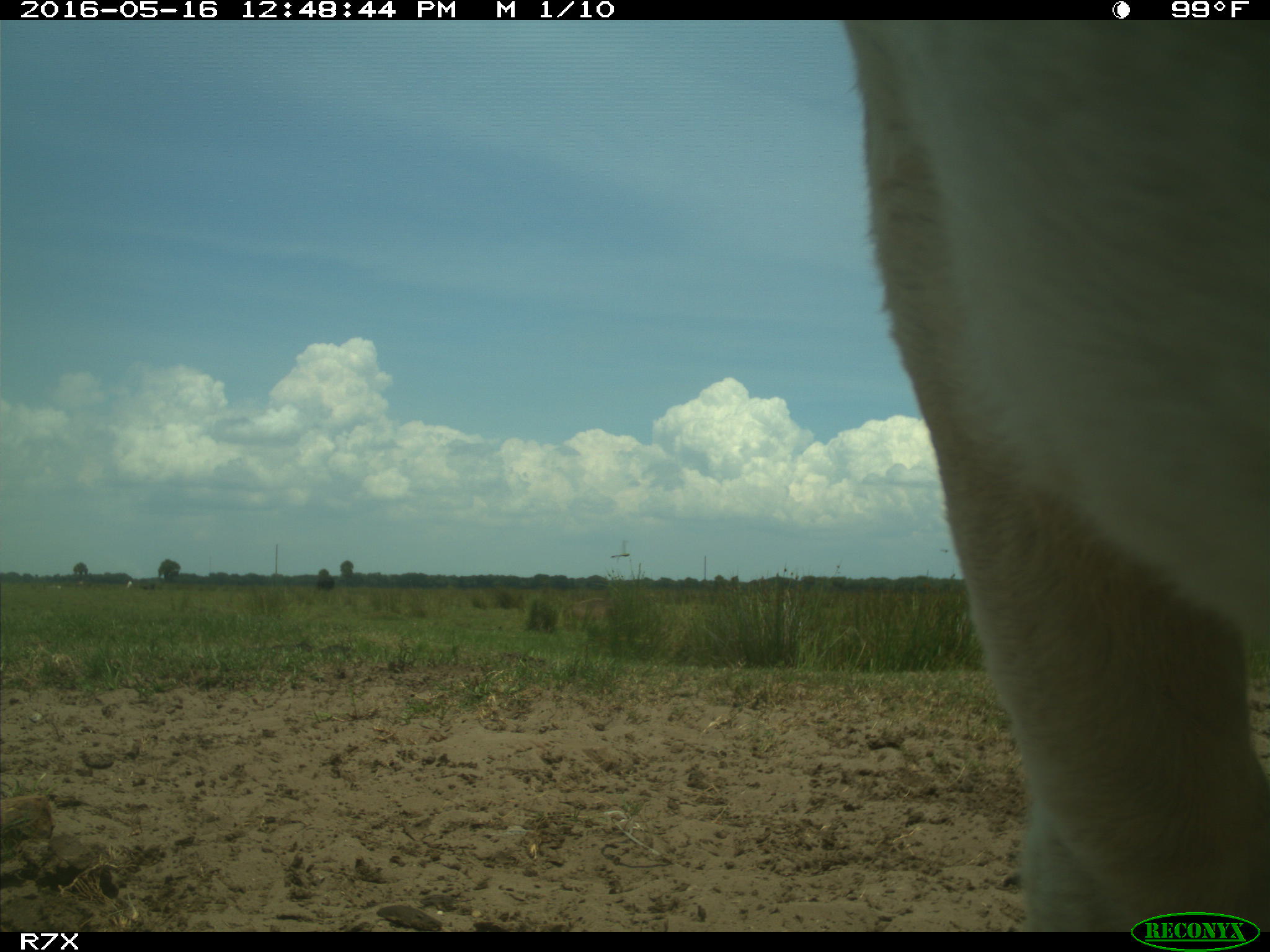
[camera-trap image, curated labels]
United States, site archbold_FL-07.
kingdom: Animalia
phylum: Chordata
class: Mammalia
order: Artiodactyla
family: Bovidae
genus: Bos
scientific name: Bos taurus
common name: domestic cow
Bos taurus (domestic cow).